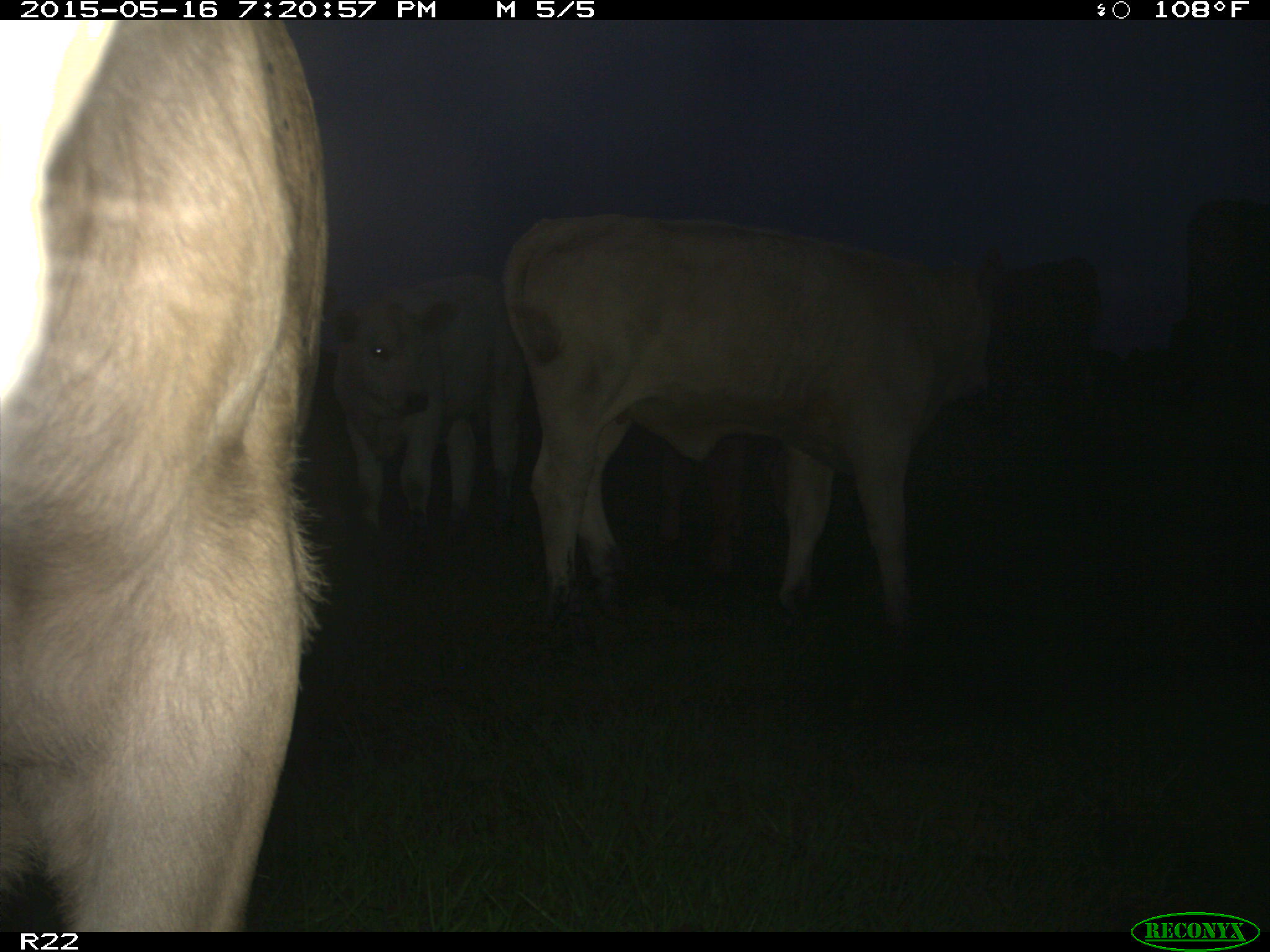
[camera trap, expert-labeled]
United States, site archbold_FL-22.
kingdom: Animalia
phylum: Chordata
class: Mammalia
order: Artiodactyla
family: Bovidae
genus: Bos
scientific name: Bos taurus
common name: domestic cow